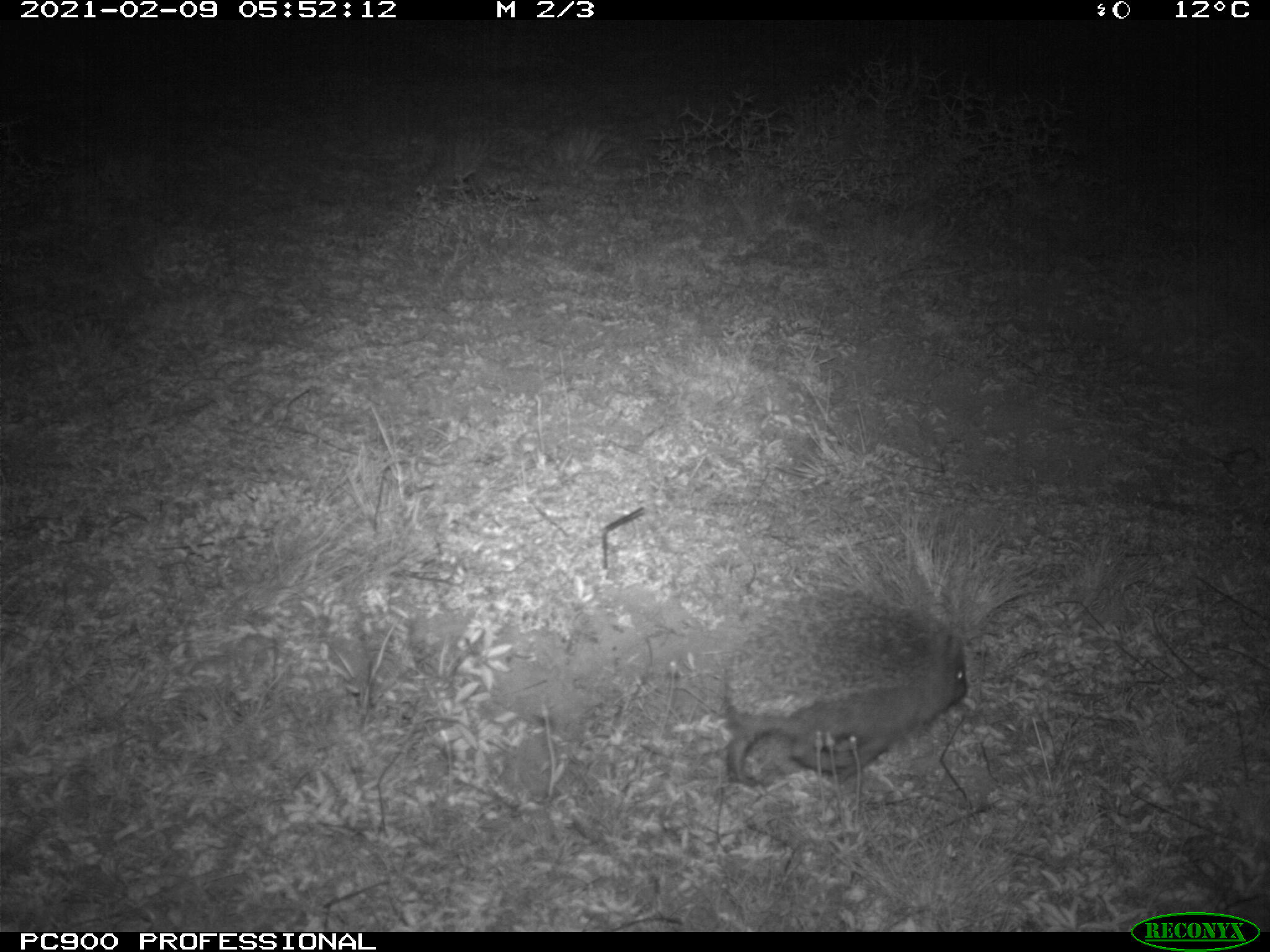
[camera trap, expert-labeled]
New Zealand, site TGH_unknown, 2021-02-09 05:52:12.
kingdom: Animalia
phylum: Chordata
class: Mammalia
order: Eulipotyphla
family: Erinaceidae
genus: Erinaceus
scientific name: Erinaceus europaeus europaeus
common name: european hedgehog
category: hedgehog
Hedgehog (european hedgehog) (Erinaceus europaeus europaeus).